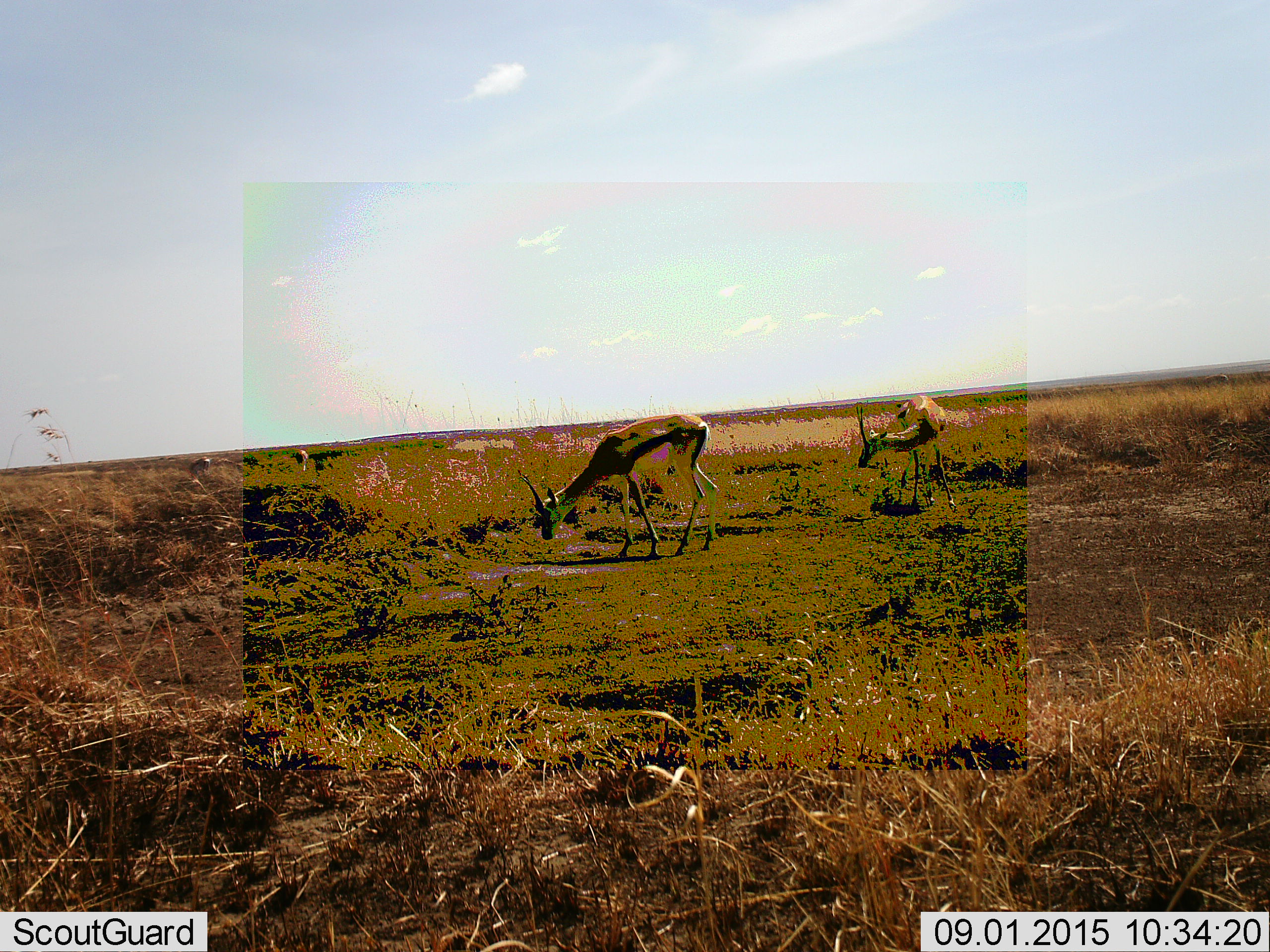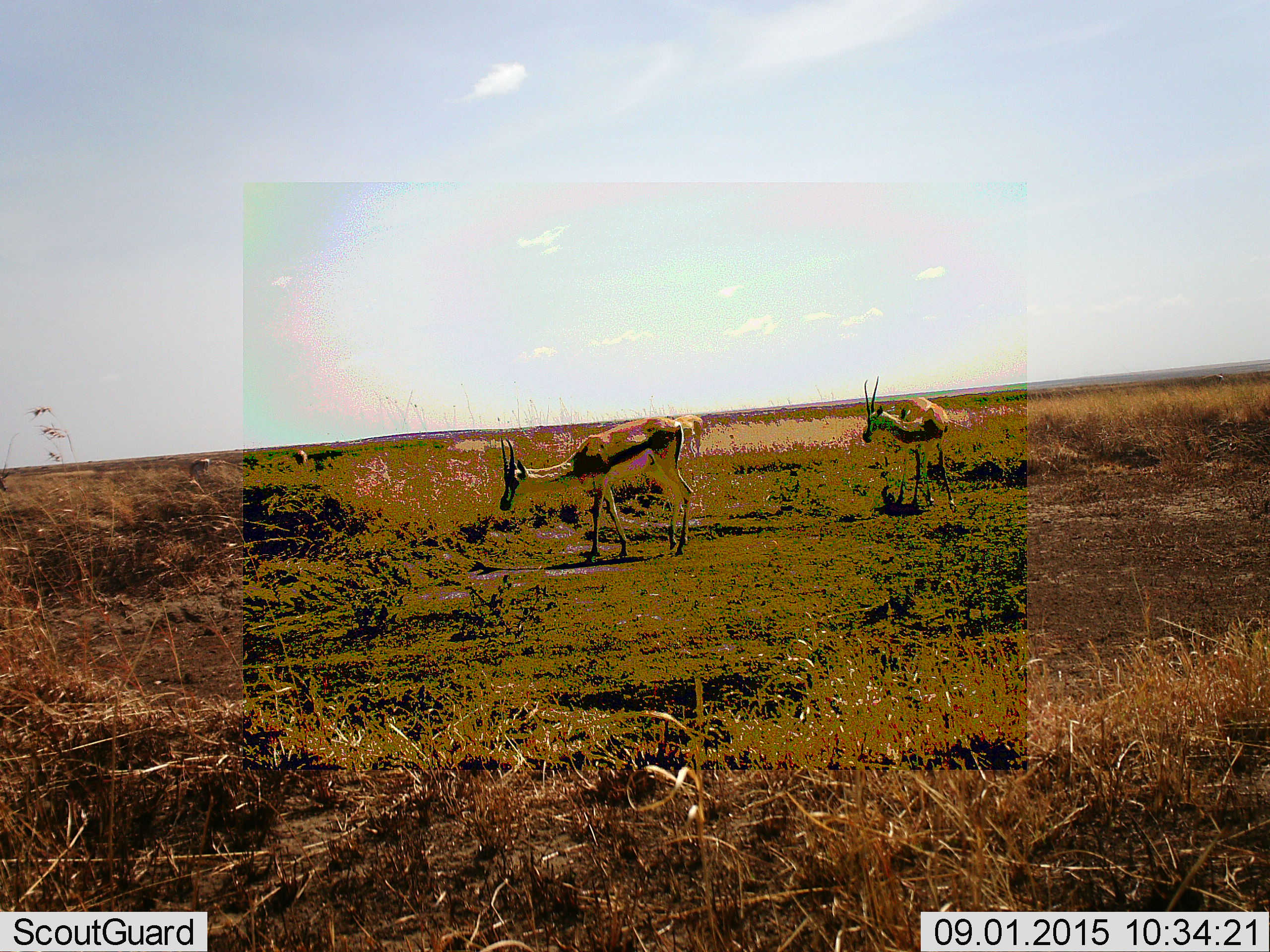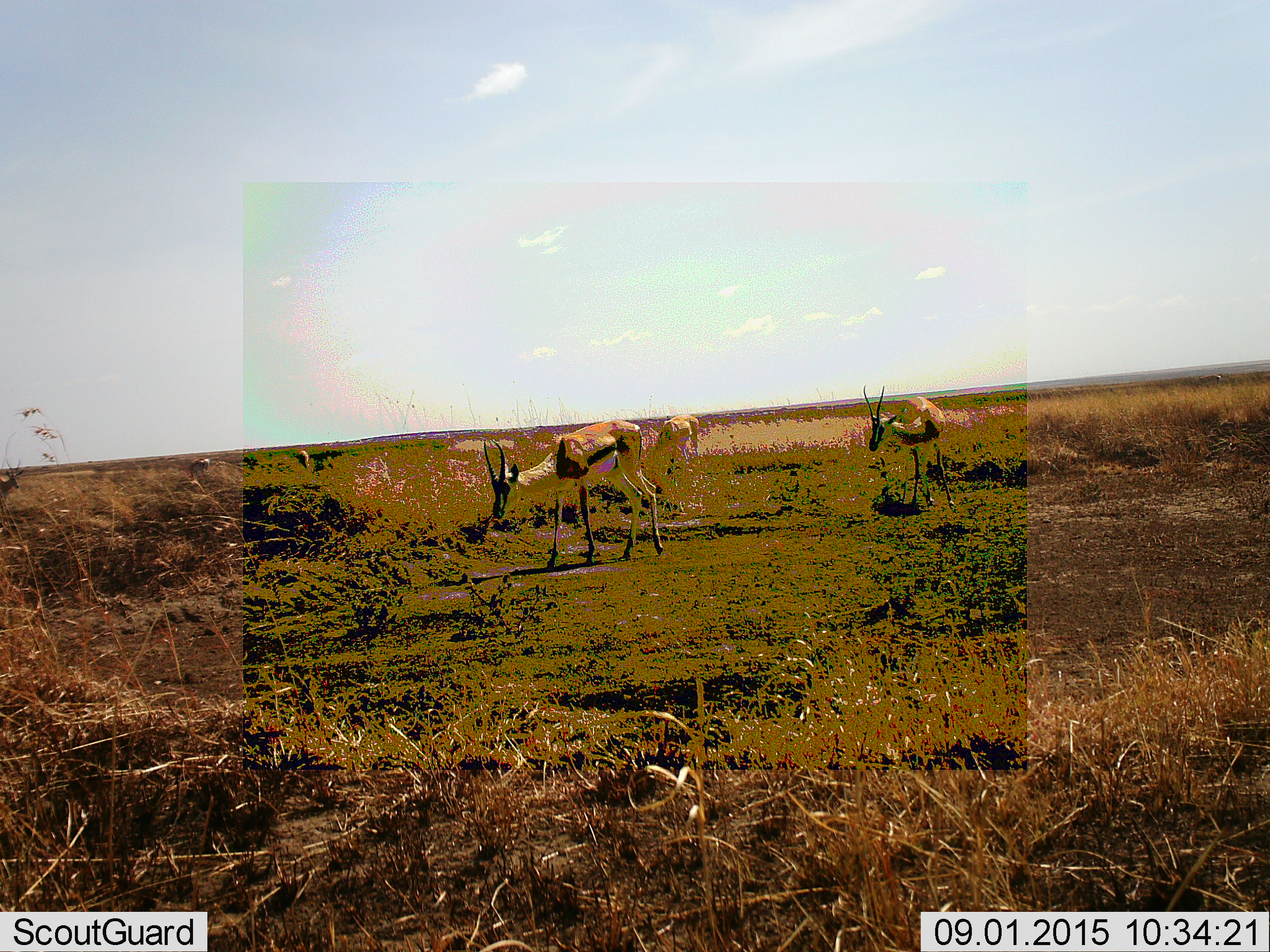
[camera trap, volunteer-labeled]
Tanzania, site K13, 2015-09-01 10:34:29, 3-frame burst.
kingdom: Animalia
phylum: Chordata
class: Mammalia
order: Artiodactyla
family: Bovidae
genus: Eudorcas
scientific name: Eudorcas thomsonii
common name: thomson's gazelle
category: gazellethomsons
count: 5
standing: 62%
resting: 0%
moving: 50%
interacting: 12%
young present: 0%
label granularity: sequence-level